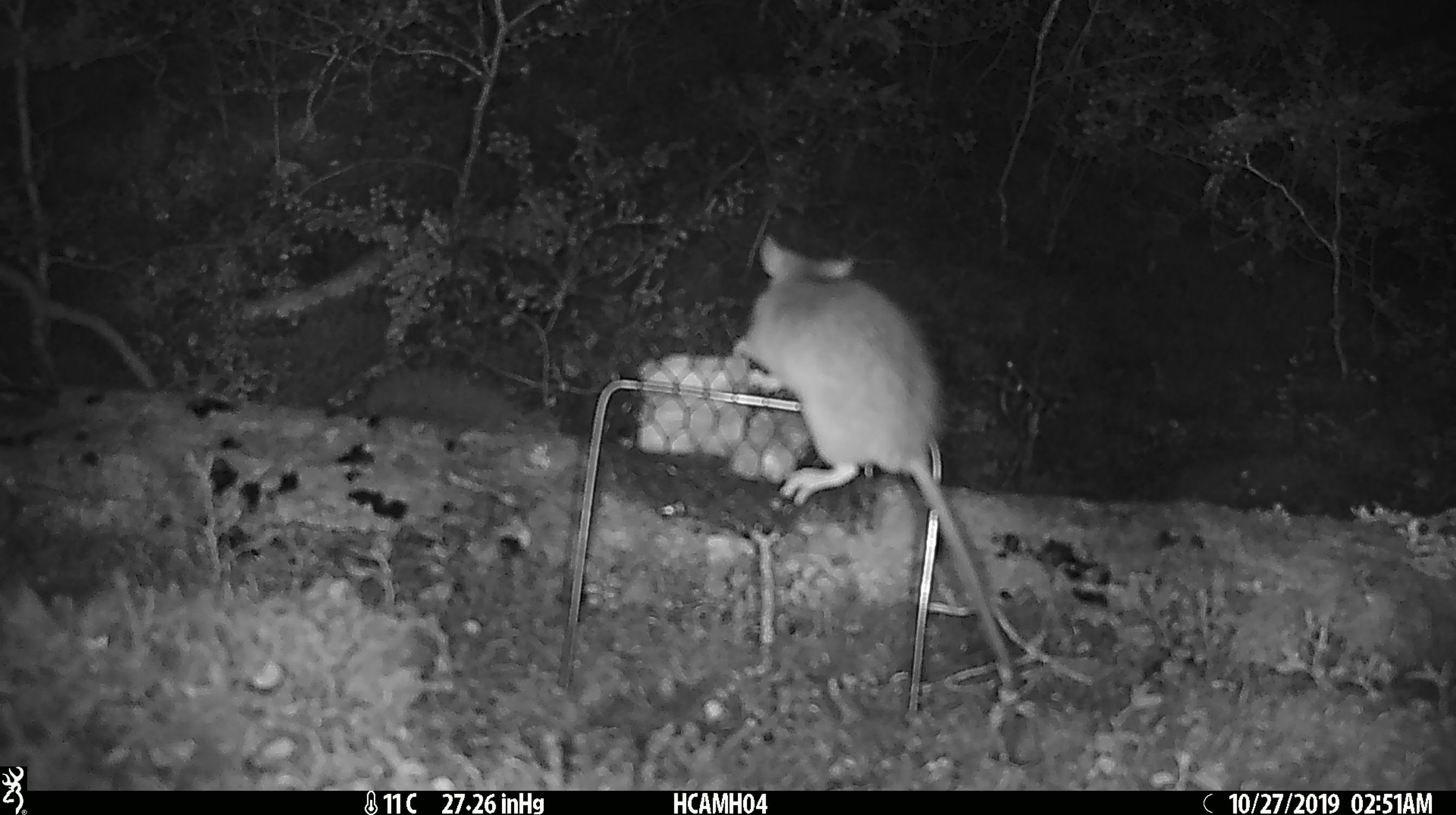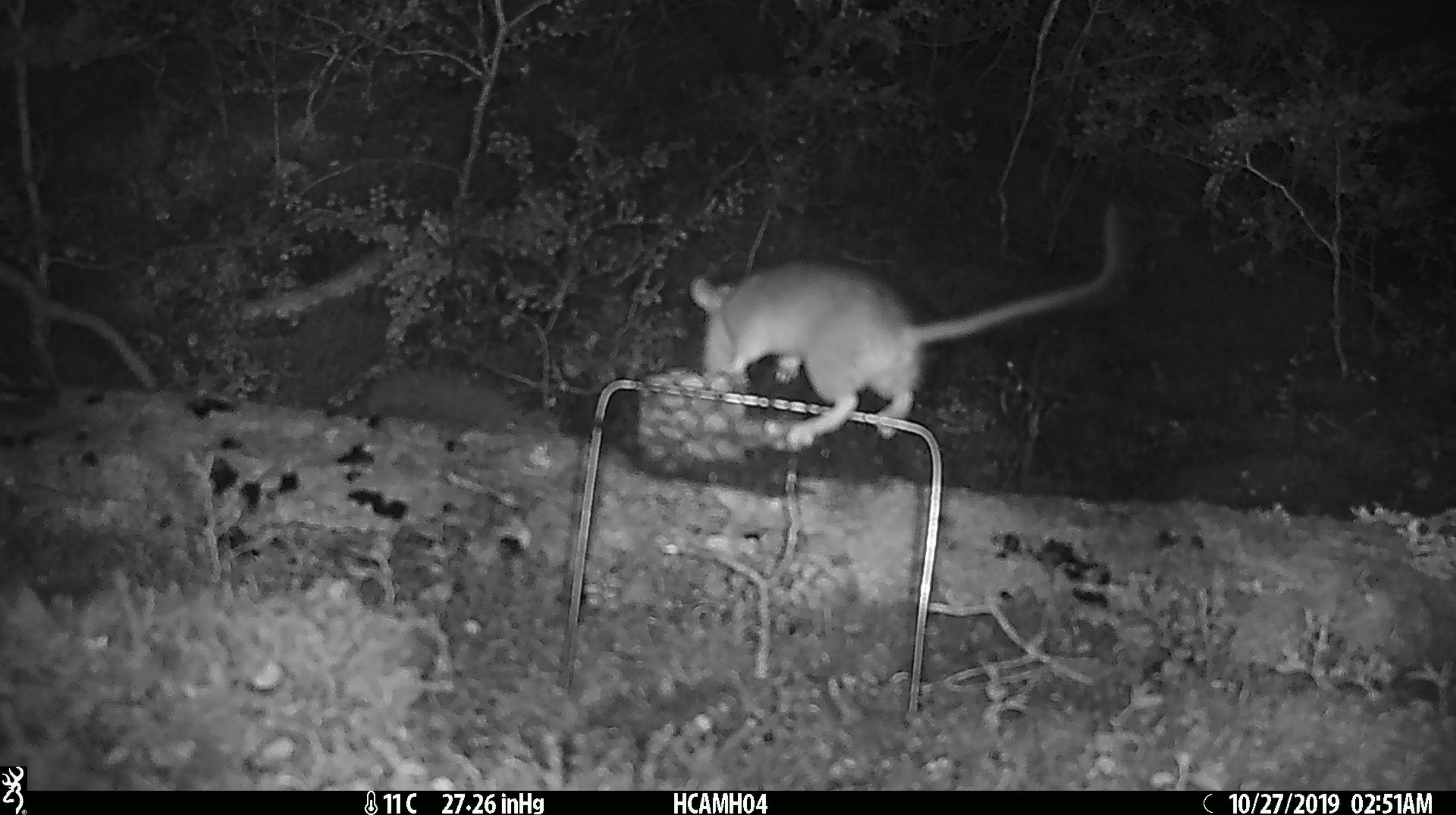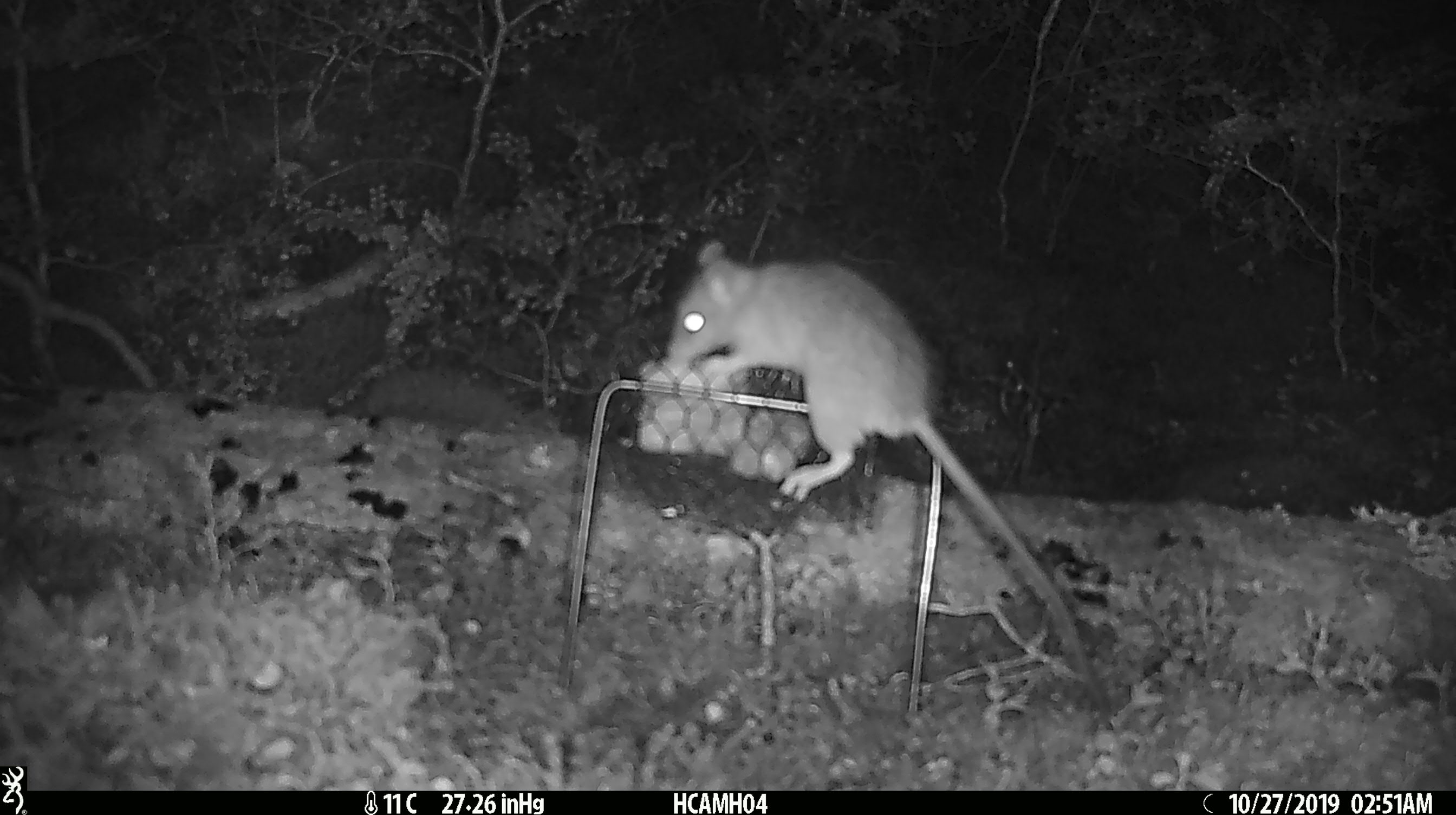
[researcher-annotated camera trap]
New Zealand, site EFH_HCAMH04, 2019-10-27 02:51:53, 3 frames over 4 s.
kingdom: Animalia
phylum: Chordata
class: Mammalia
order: Rodentia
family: Muridae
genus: Rattus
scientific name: Rattus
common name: rat